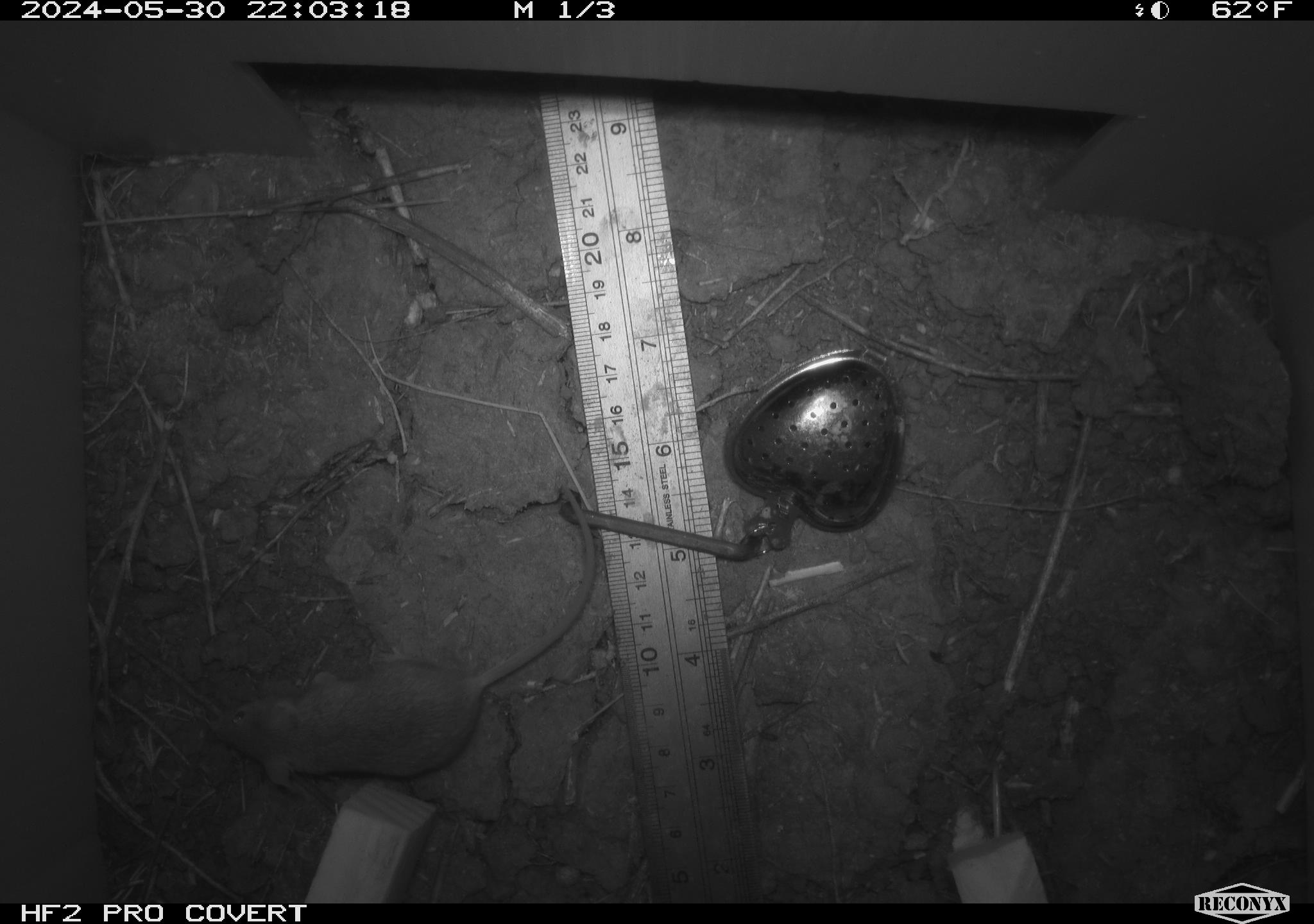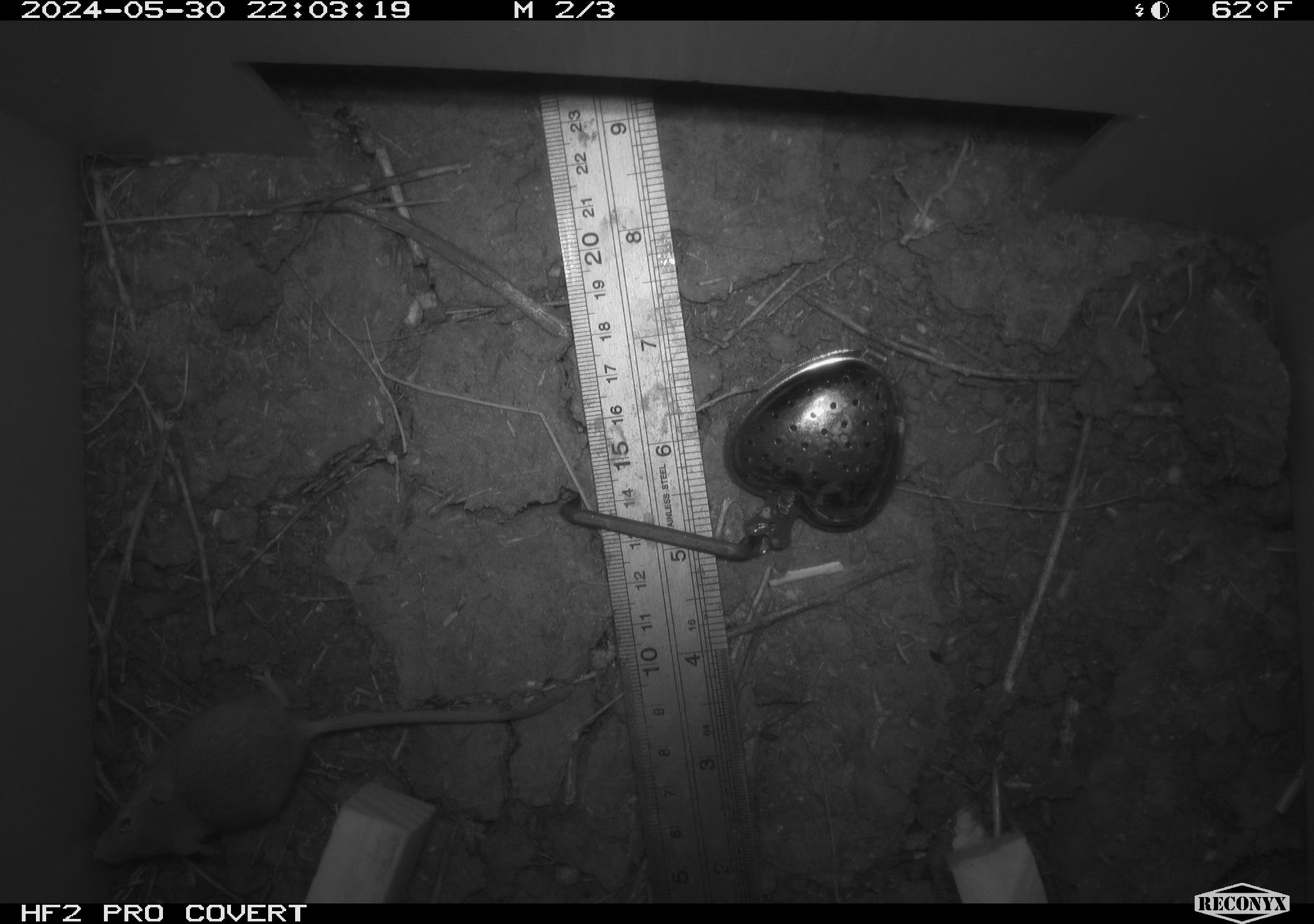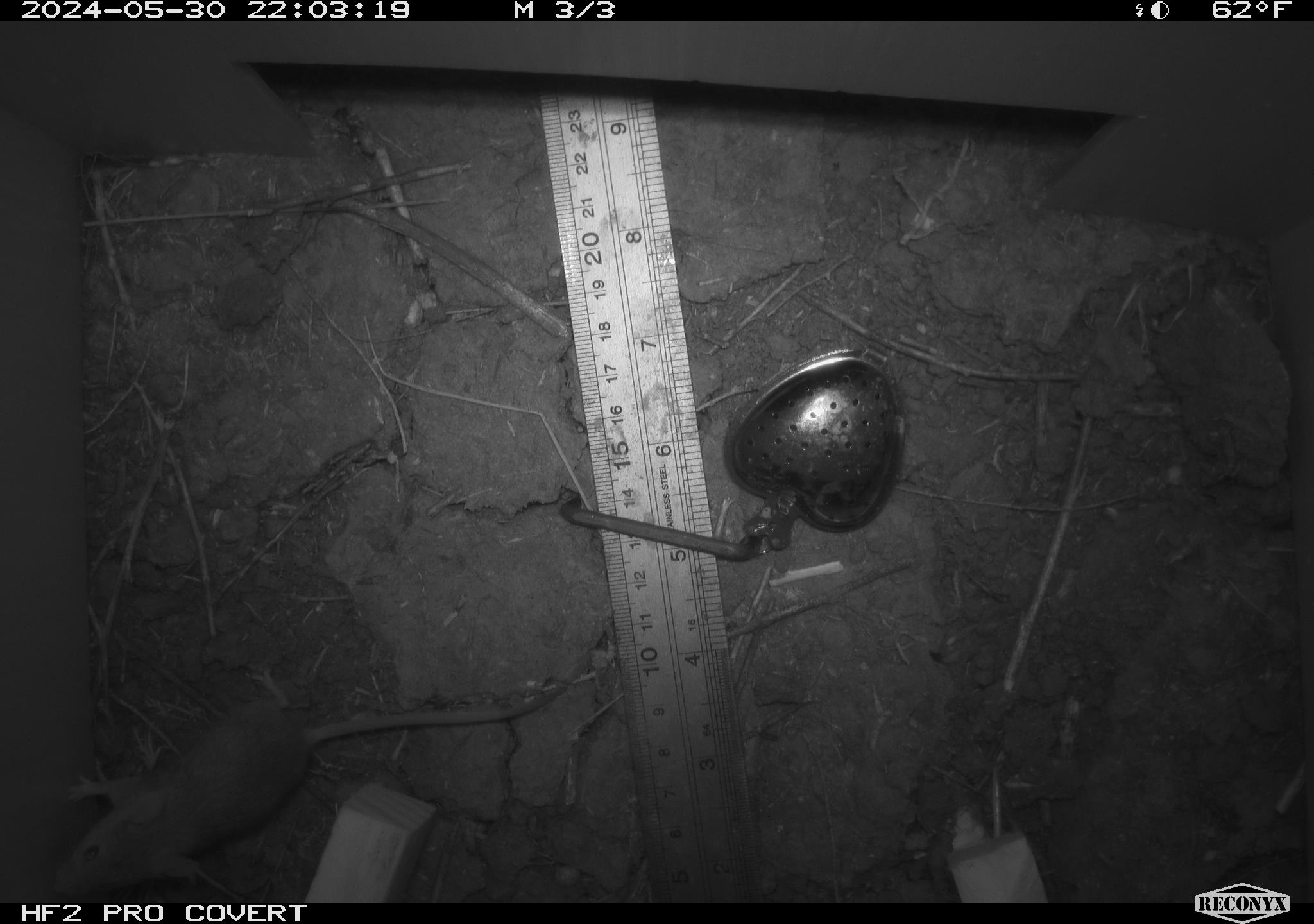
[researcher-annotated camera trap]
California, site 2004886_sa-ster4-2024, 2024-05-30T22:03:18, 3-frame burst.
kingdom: Animalia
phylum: Chordata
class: Mammalia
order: Rodentia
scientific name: Rodentia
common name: mouse species